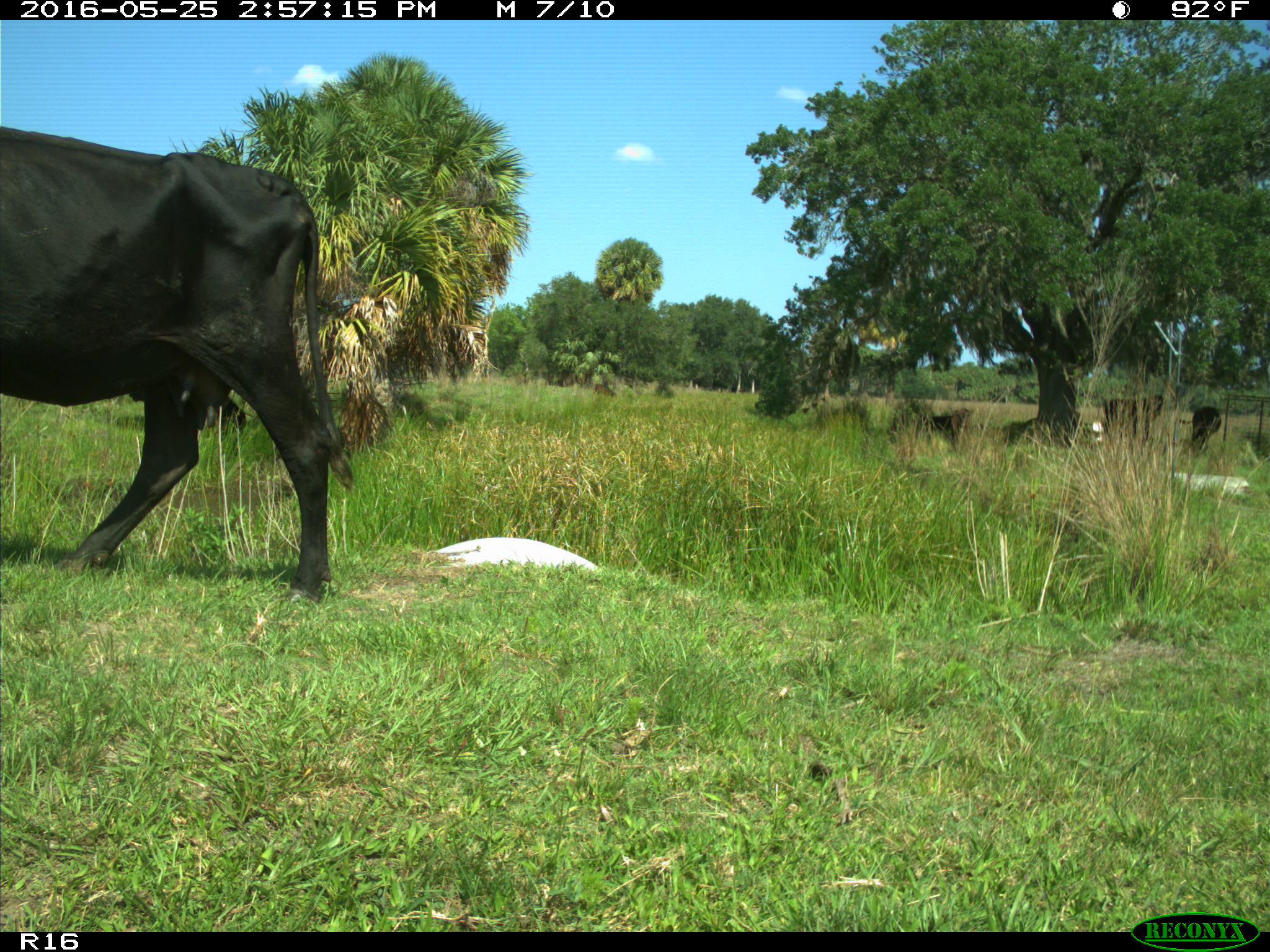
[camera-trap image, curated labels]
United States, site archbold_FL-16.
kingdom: Animalia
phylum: Chordata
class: Mammalia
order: Artiodactyla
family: Bovidae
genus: Bos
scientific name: Bos taurus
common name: domestic cow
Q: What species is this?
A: Bos taurus (domestic cow).